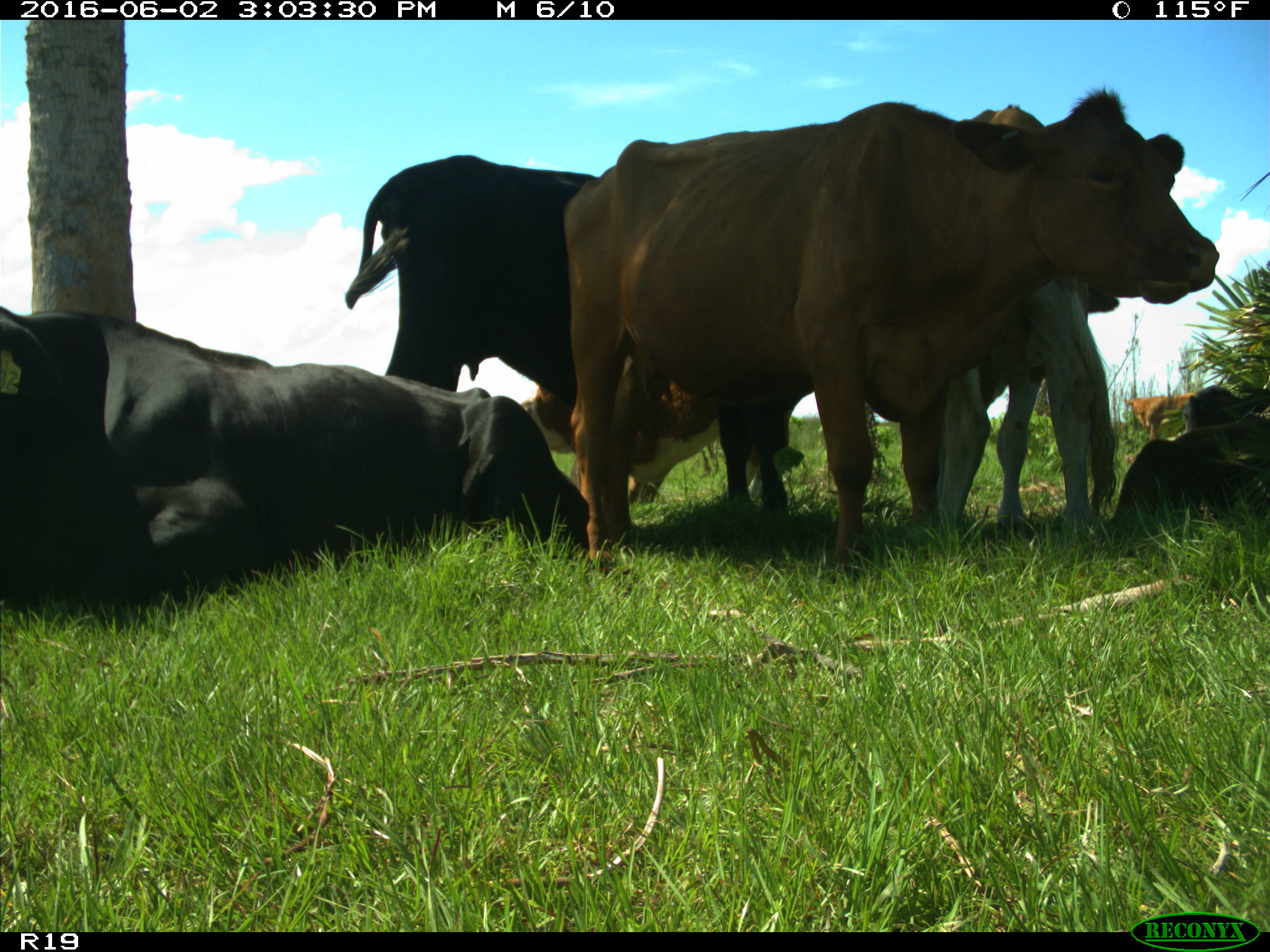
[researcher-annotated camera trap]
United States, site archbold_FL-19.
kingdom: Animalia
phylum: Chordata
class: Mammalia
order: Artiodactyla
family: Bovidae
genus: Bos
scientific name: Bos taurus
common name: domestic cow